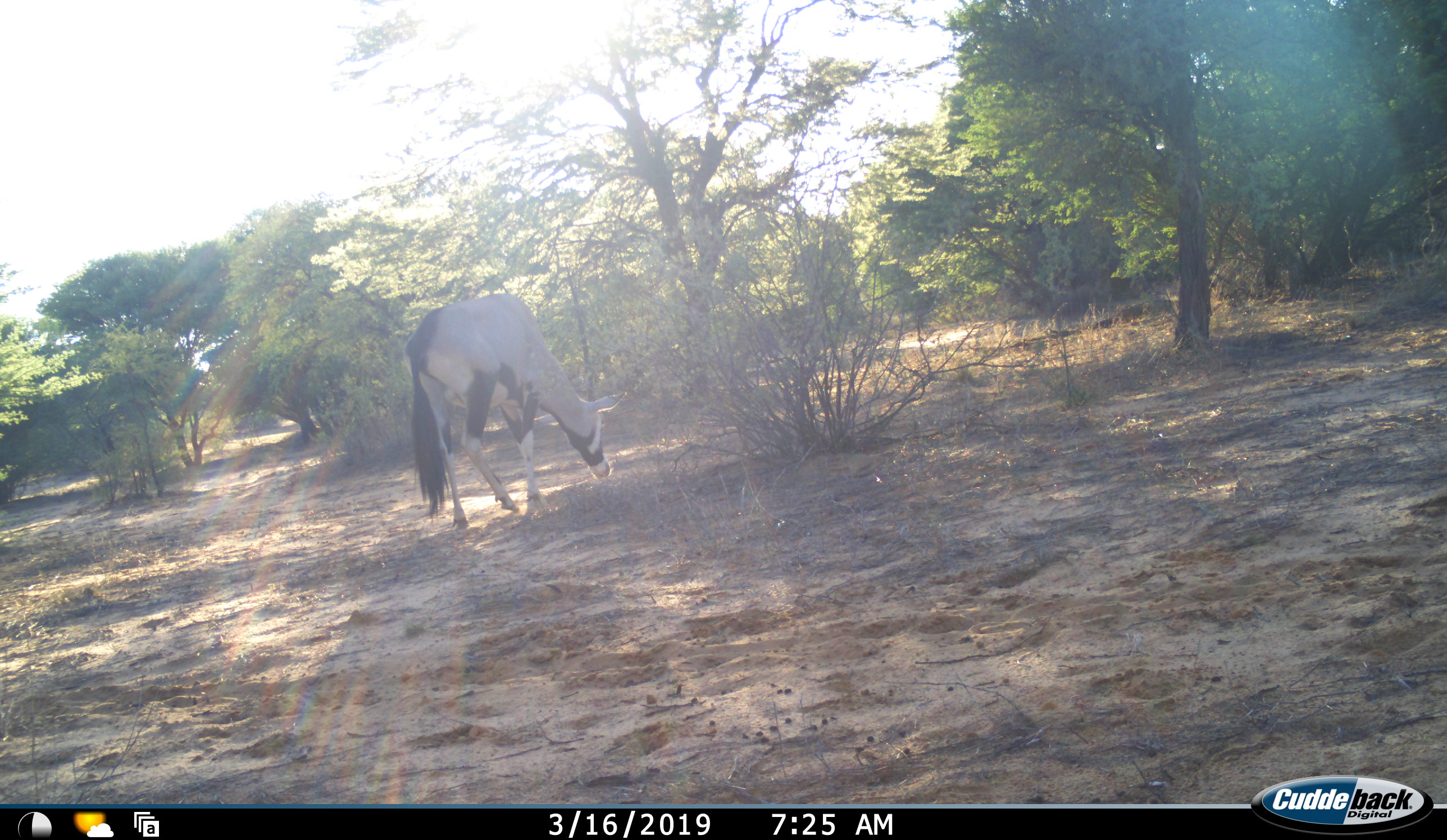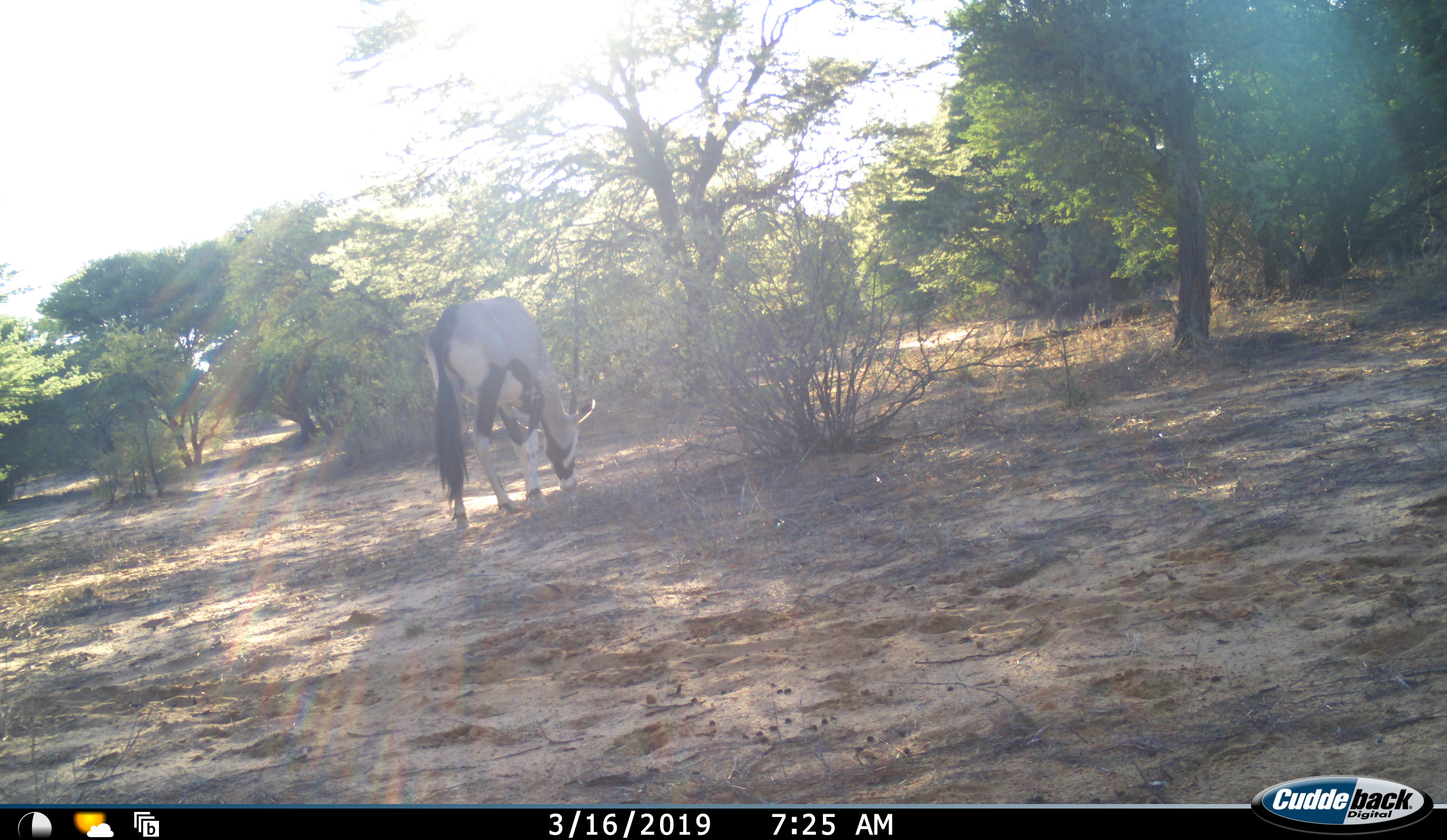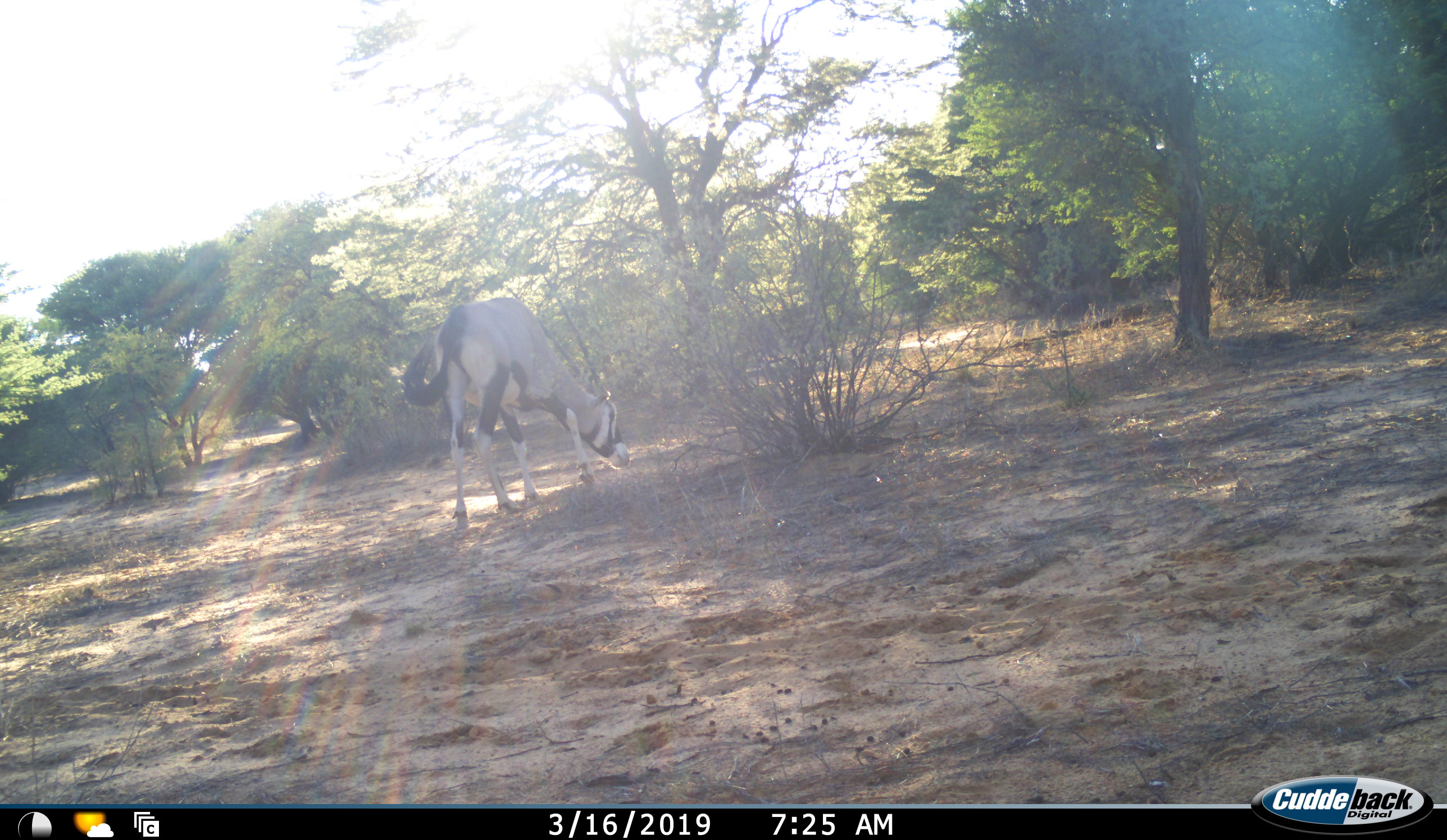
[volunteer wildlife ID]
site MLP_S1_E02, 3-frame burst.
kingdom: Animalia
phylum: Chordata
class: Mammalia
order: Artiodactyla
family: Bovidae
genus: Oryx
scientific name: Oryx gazella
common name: gemsbok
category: oryx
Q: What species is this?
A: Oryx (gemsbok) (Oryx gazella).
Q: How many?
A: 1.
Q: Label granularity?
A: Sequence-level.